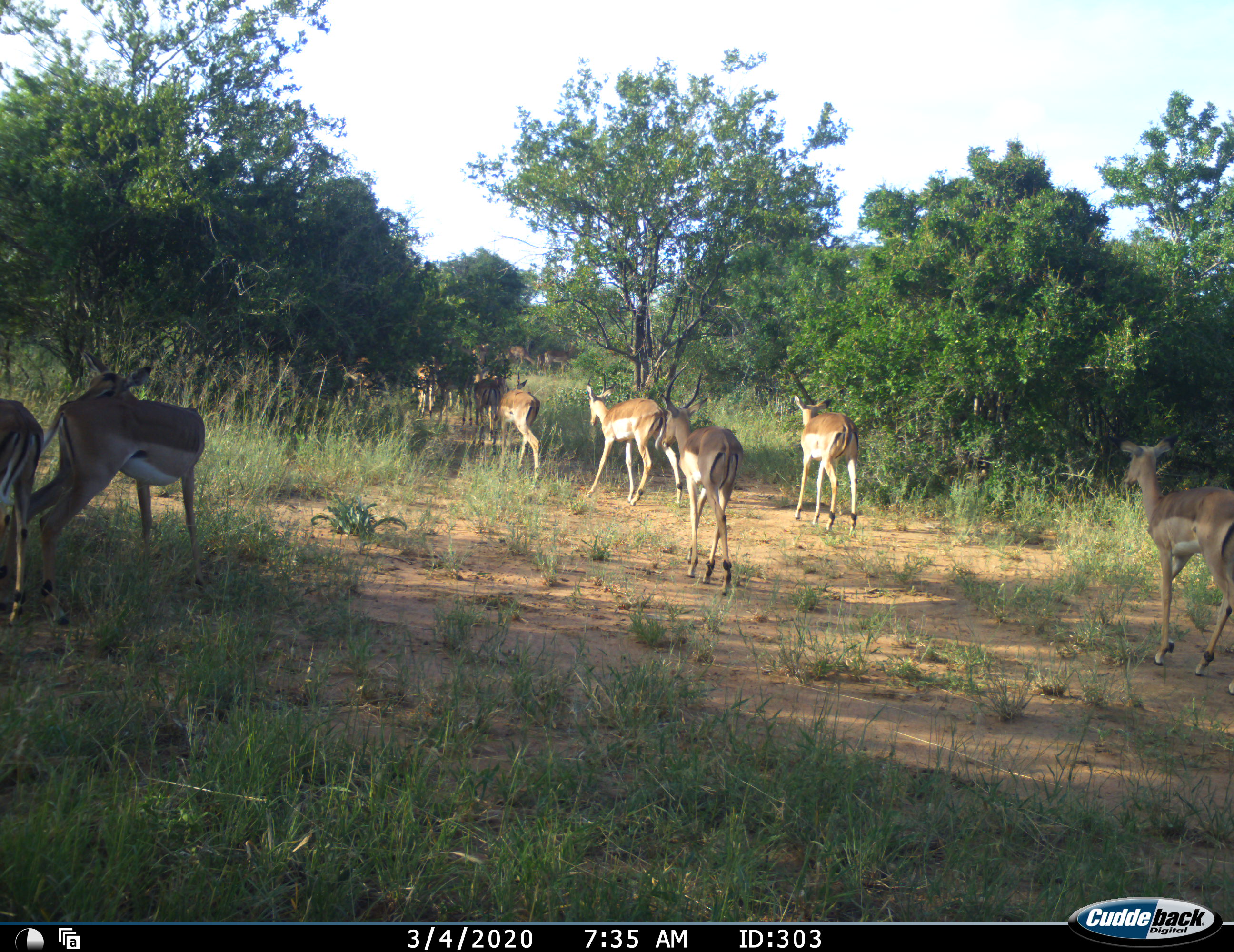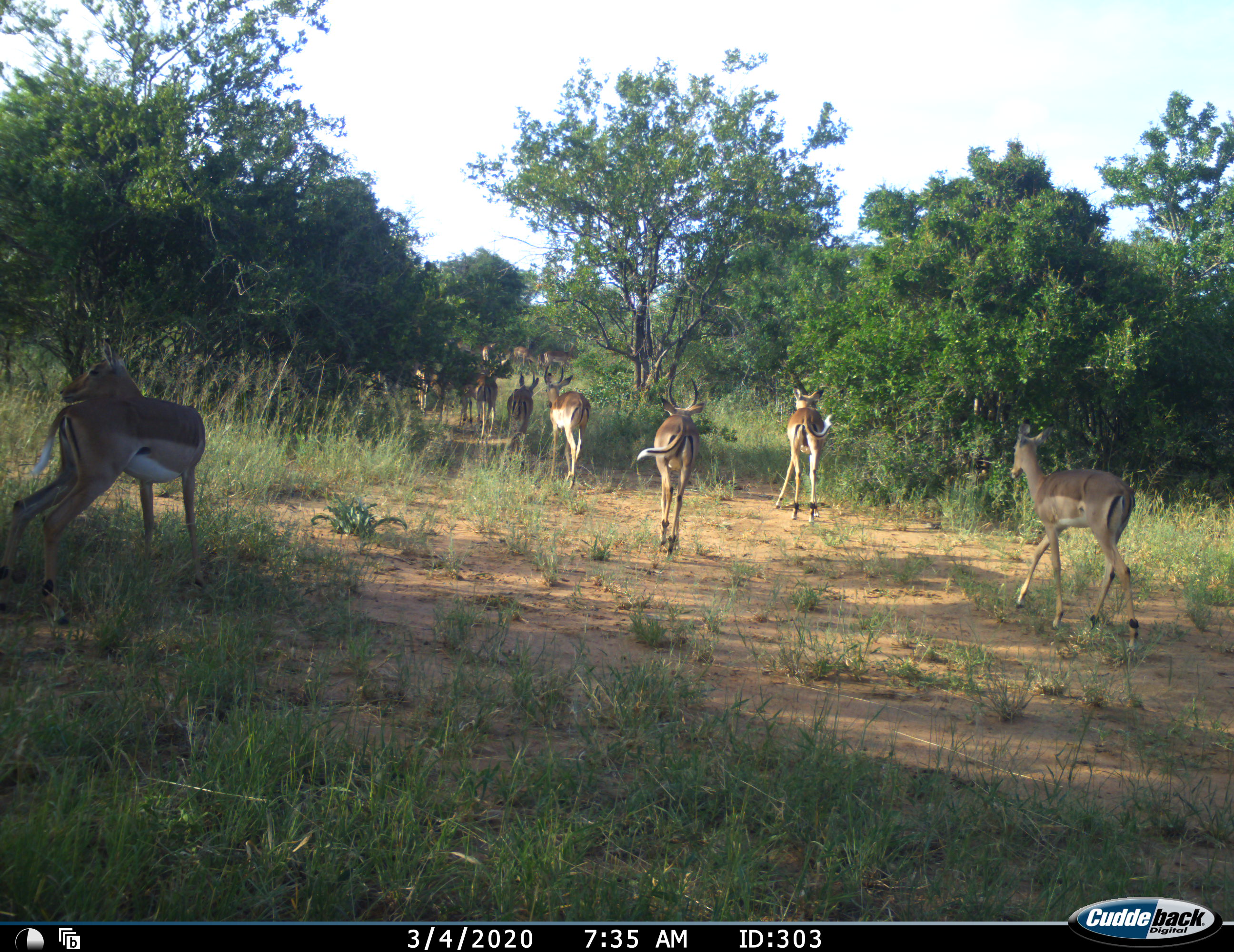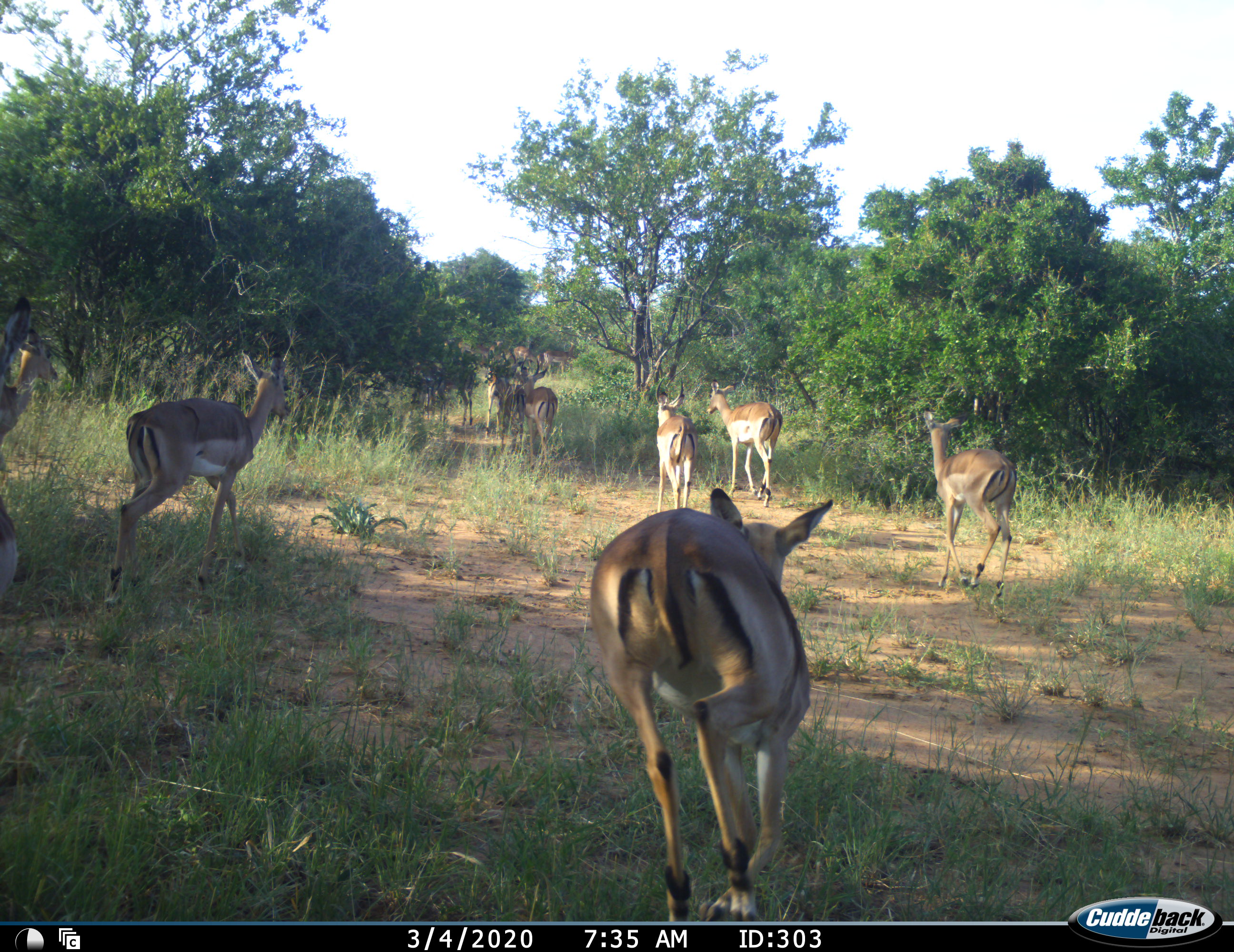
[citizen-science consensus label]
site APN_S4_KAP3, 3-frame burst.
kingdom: Animalia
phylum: Chordata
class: Mammalia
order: Artiodactyla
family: Bovidae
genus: Aepyceros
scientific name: Aepyceros melampus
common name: impala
Impala (Aepyceros melampus), count 11-50. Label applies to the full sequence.